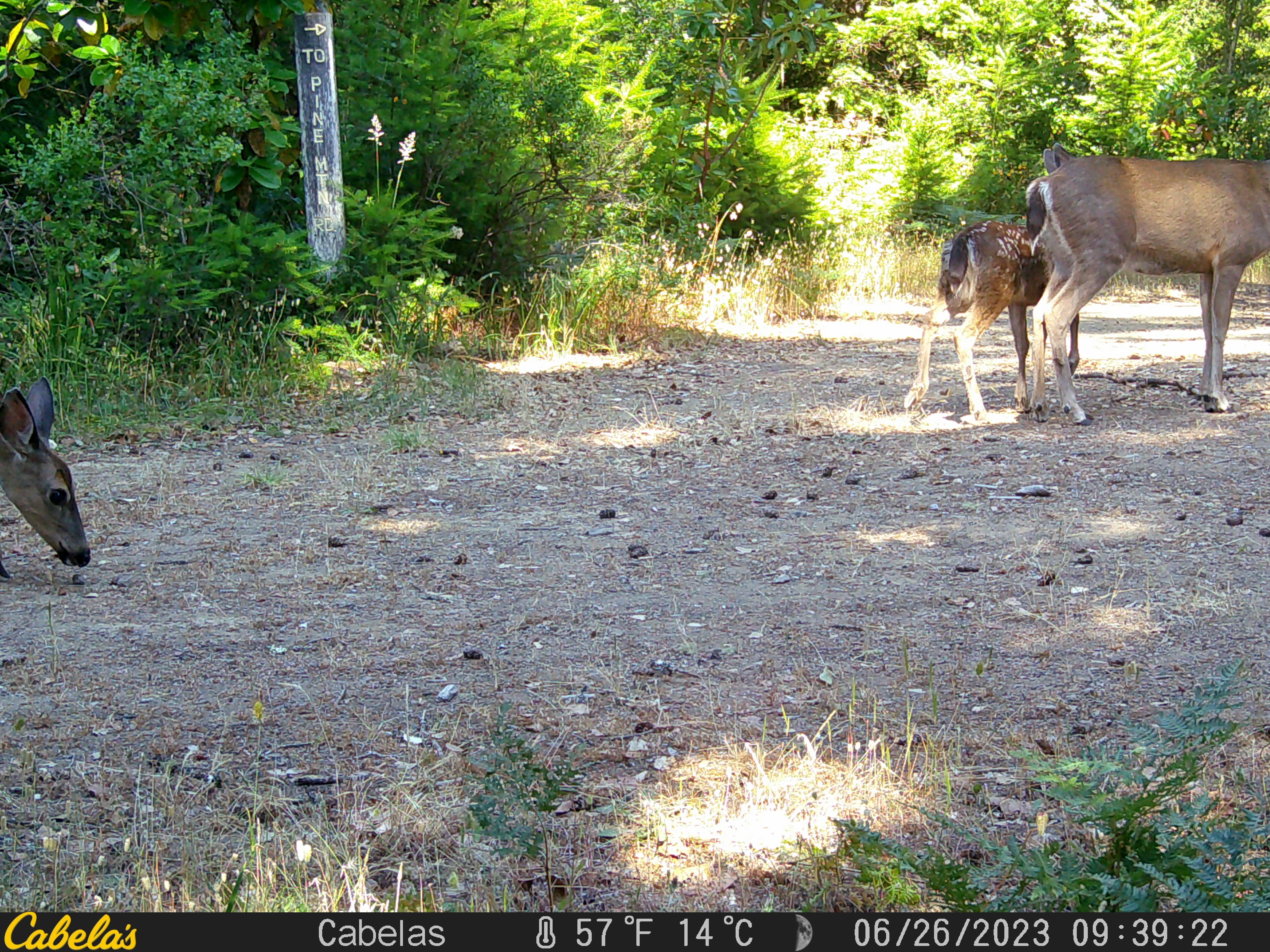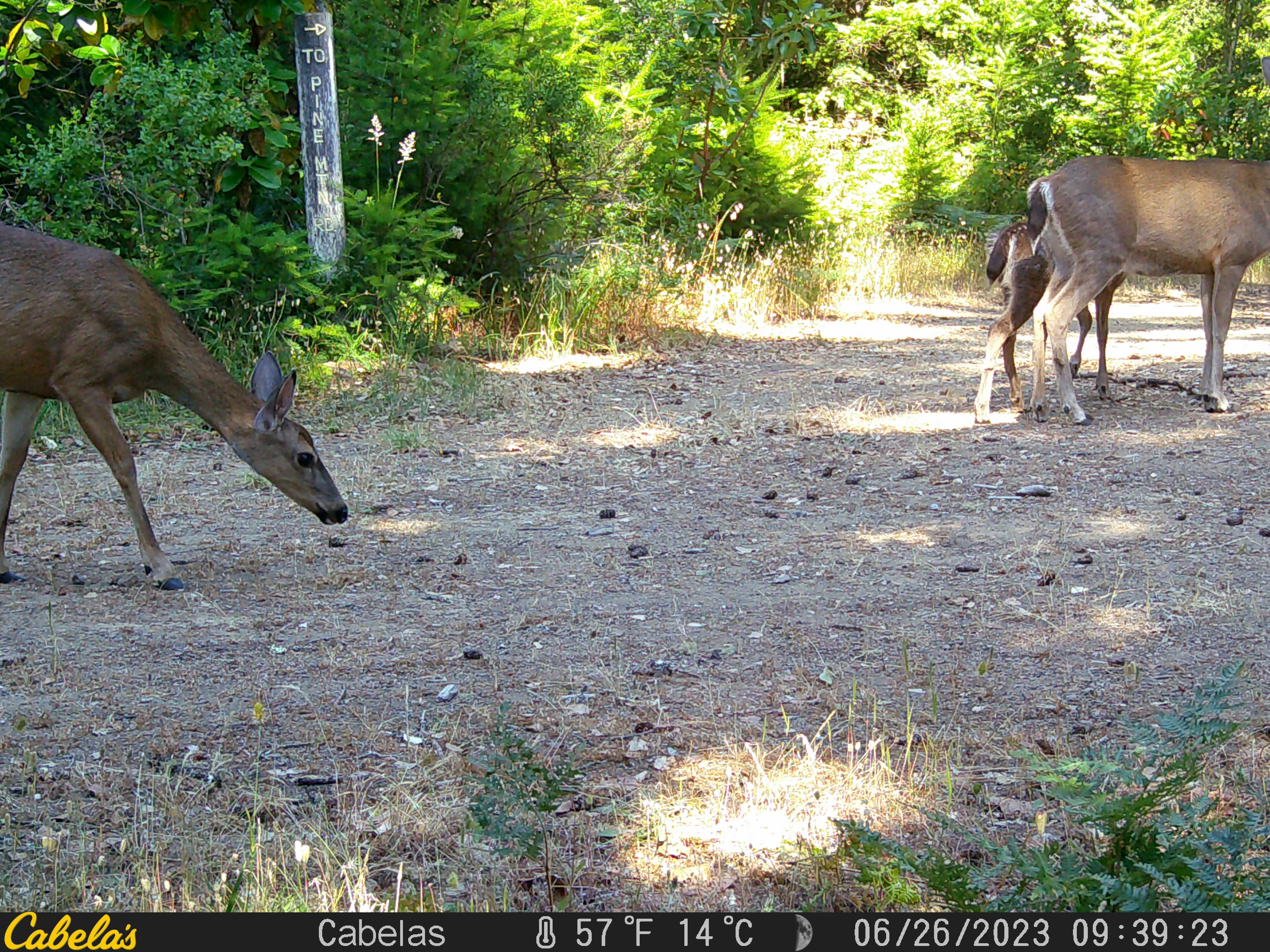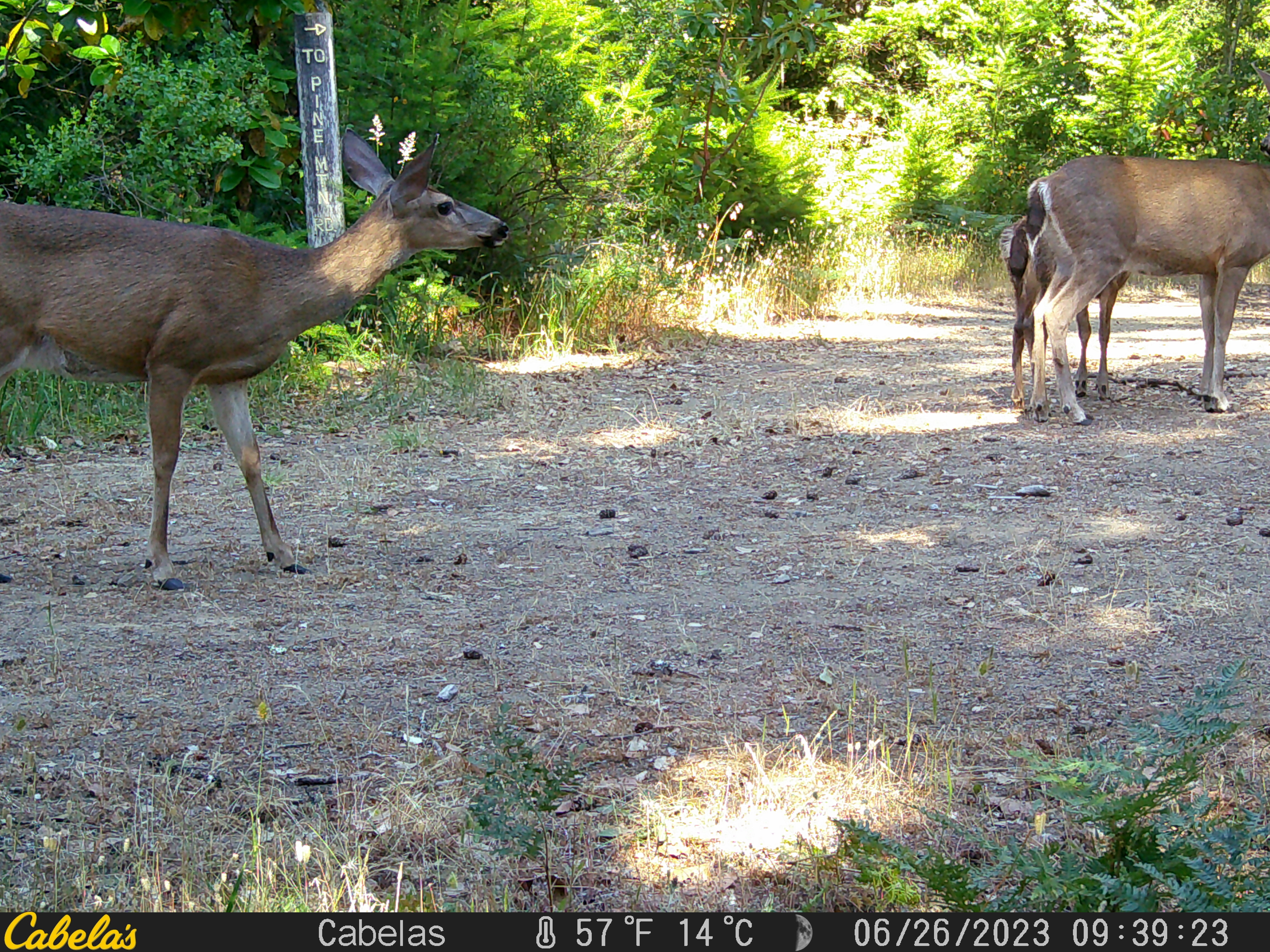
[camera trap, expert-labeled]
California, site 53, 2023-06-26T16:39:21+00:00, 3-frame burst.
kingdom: Animalia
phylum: Chordata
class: Mammalia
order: Artiodactyla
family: Cervidae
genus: Odocoileus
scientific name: Odocoileus hemionus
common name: mule deer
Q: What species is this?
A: Mule deer (Odocoileus hemionus).